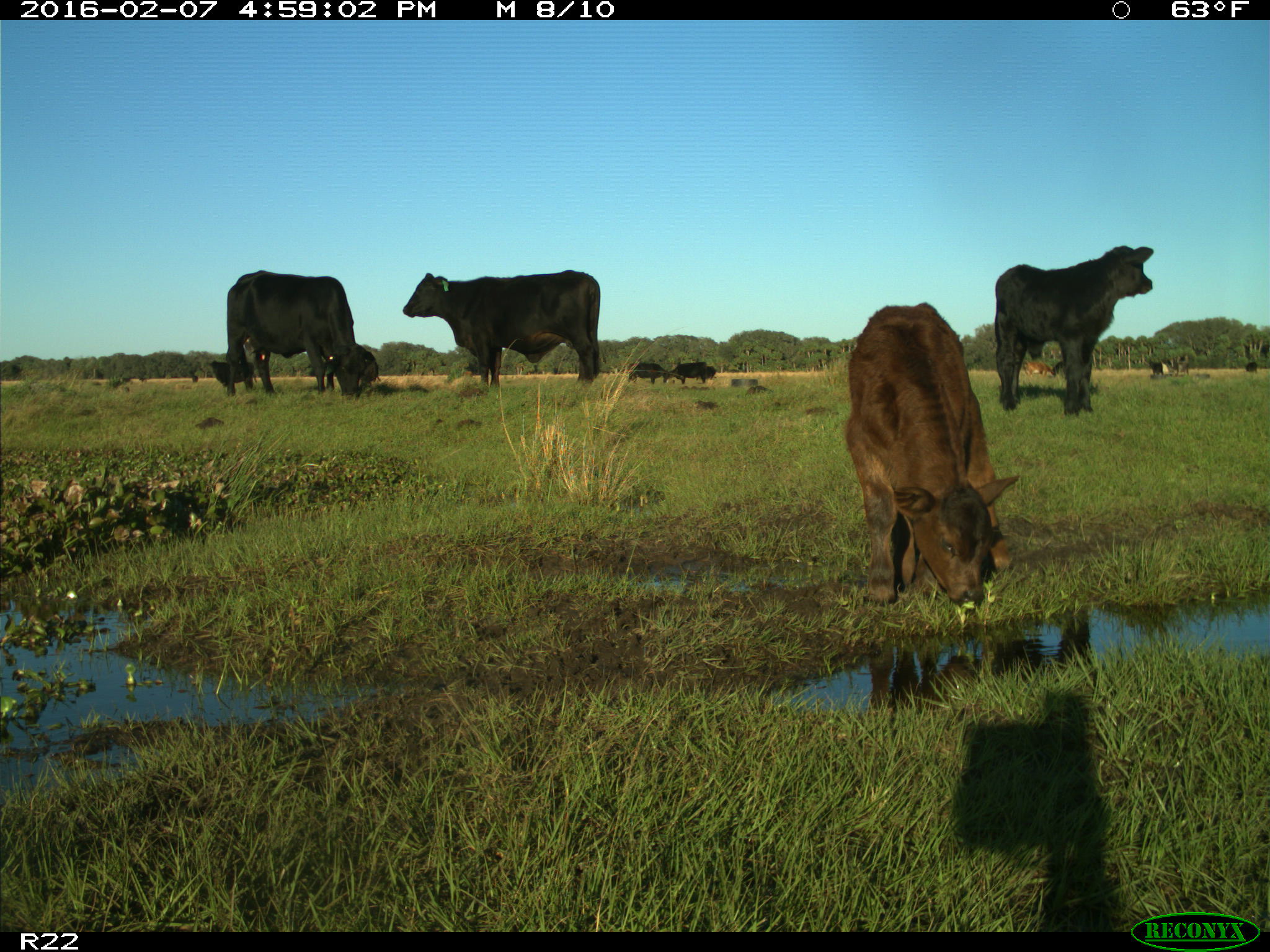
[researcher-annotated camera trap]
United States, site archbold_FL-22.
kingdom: Animalia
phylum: Chordata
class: Mammalia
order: Artiodactyla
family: Bovidae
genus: Bos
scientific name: Bos taurus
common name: domestic cow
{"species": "Bos taurus (domestic cow)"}